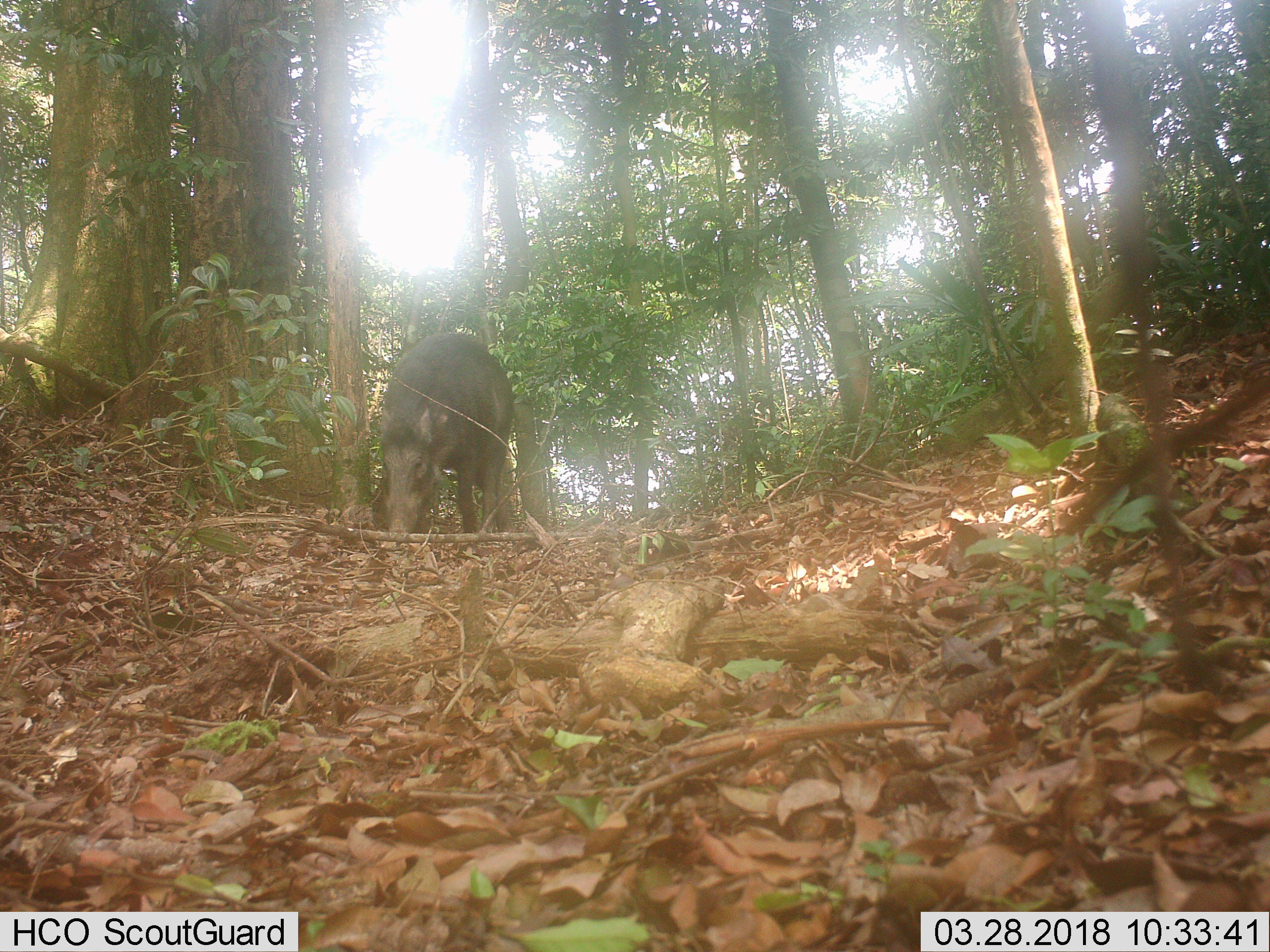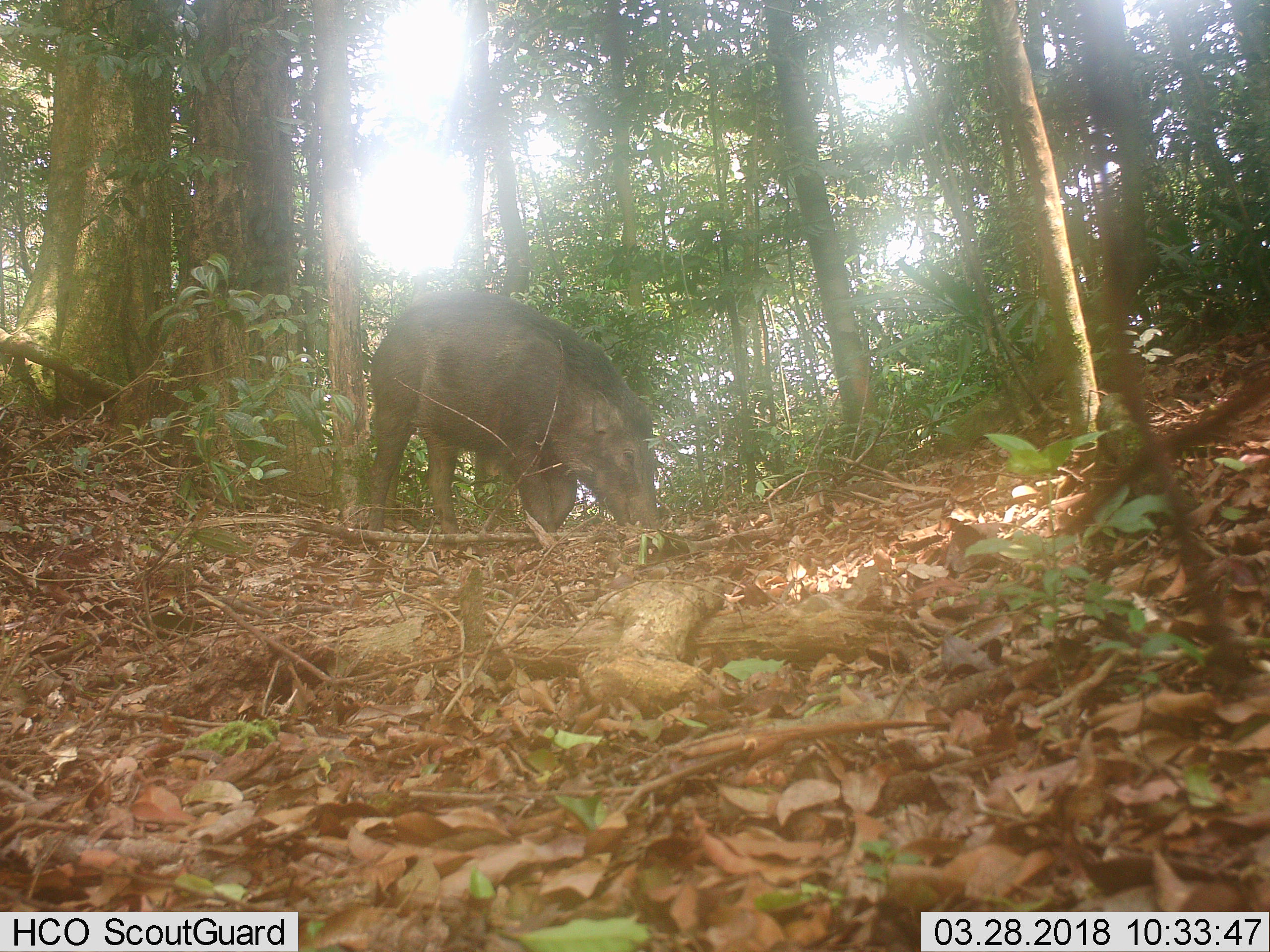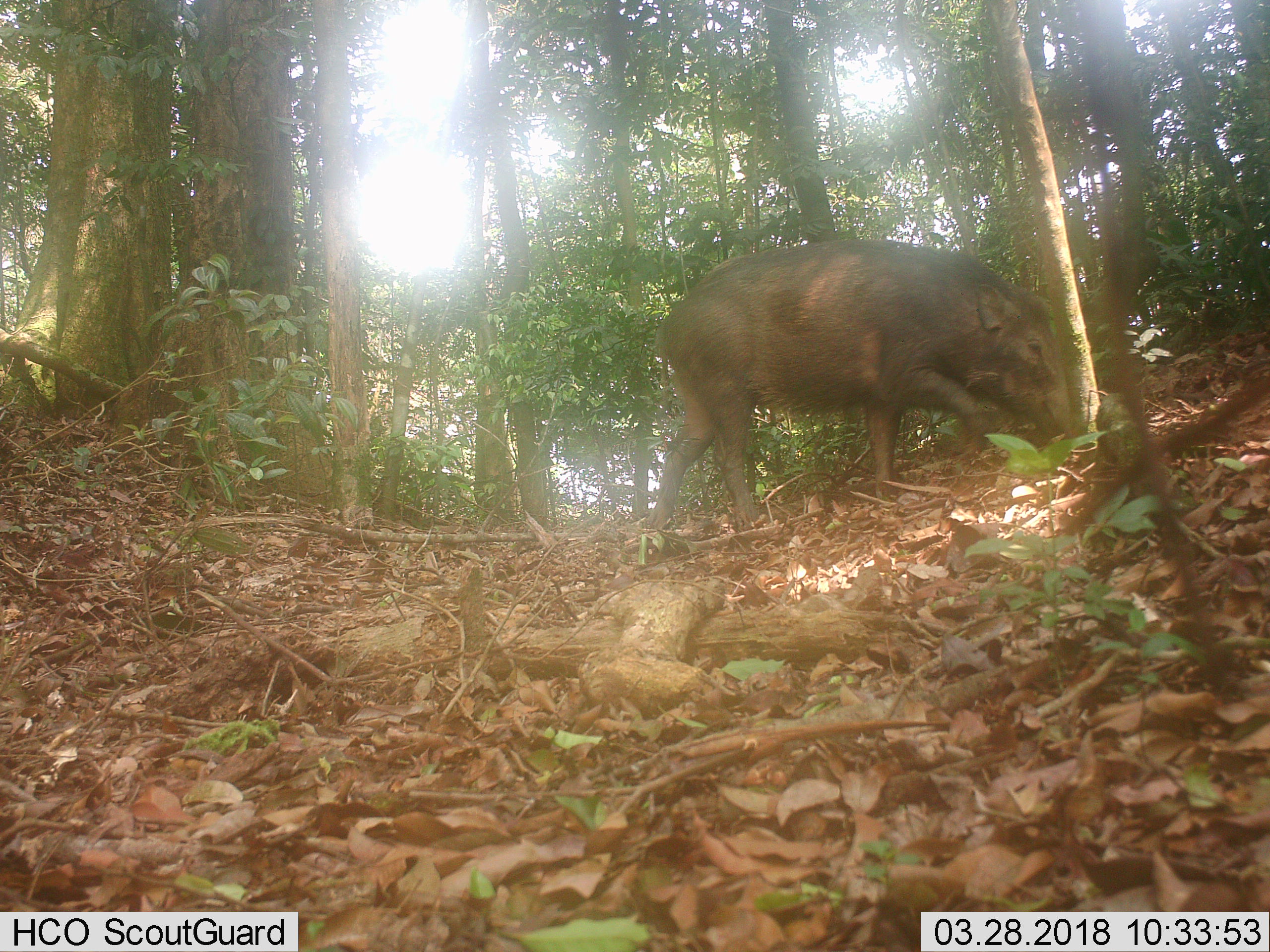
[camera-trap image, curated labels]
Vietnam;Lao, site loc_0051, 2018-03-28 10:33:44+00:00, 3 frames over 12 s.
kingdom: Animalia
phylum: Chordata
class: Mammalia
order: Artiodactyla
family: Suidae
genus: Sus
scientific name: Sus scrofa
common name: eurasian wild pig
Eurasian wild pig (Sus scrofa). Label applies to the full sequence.